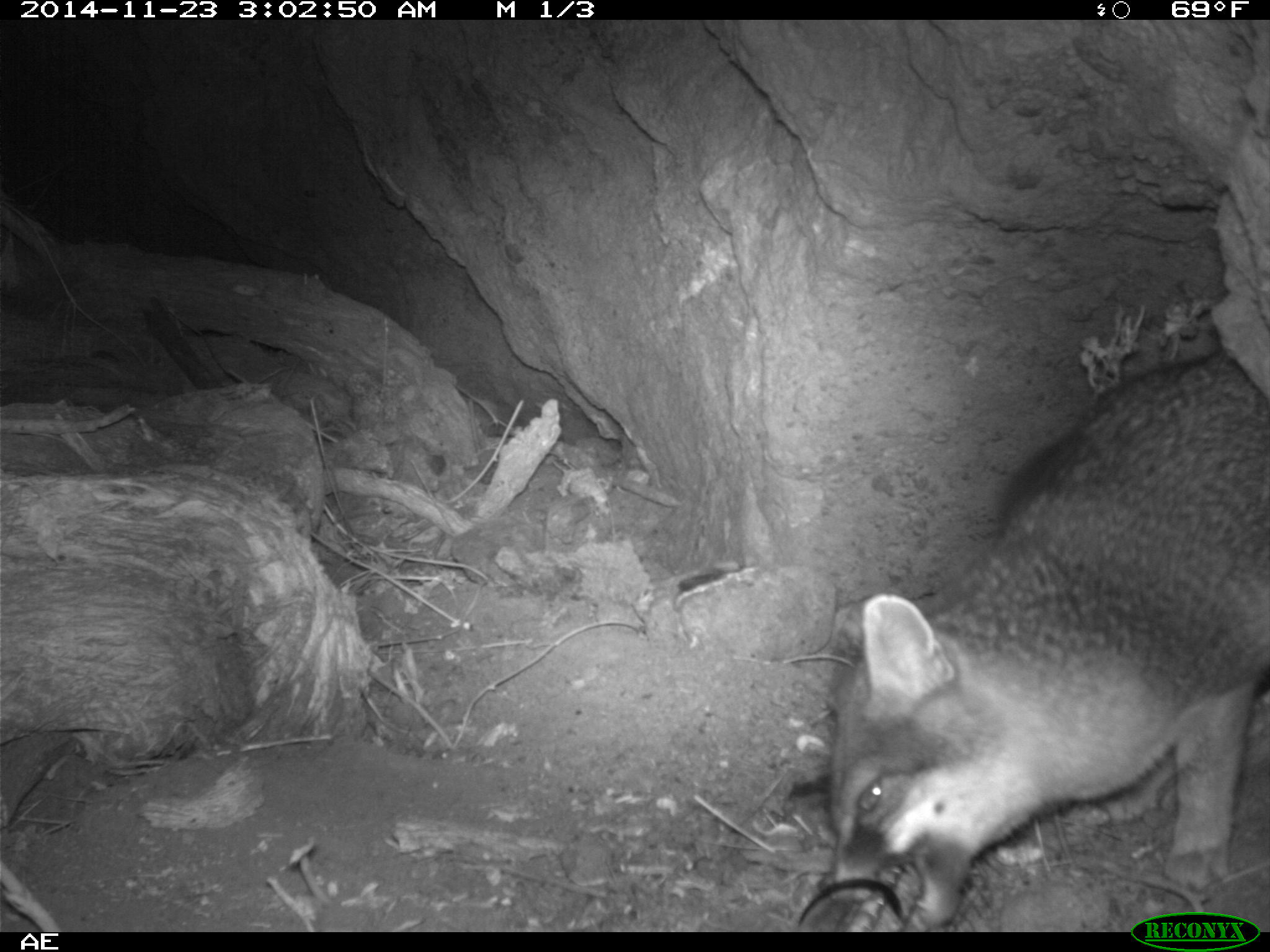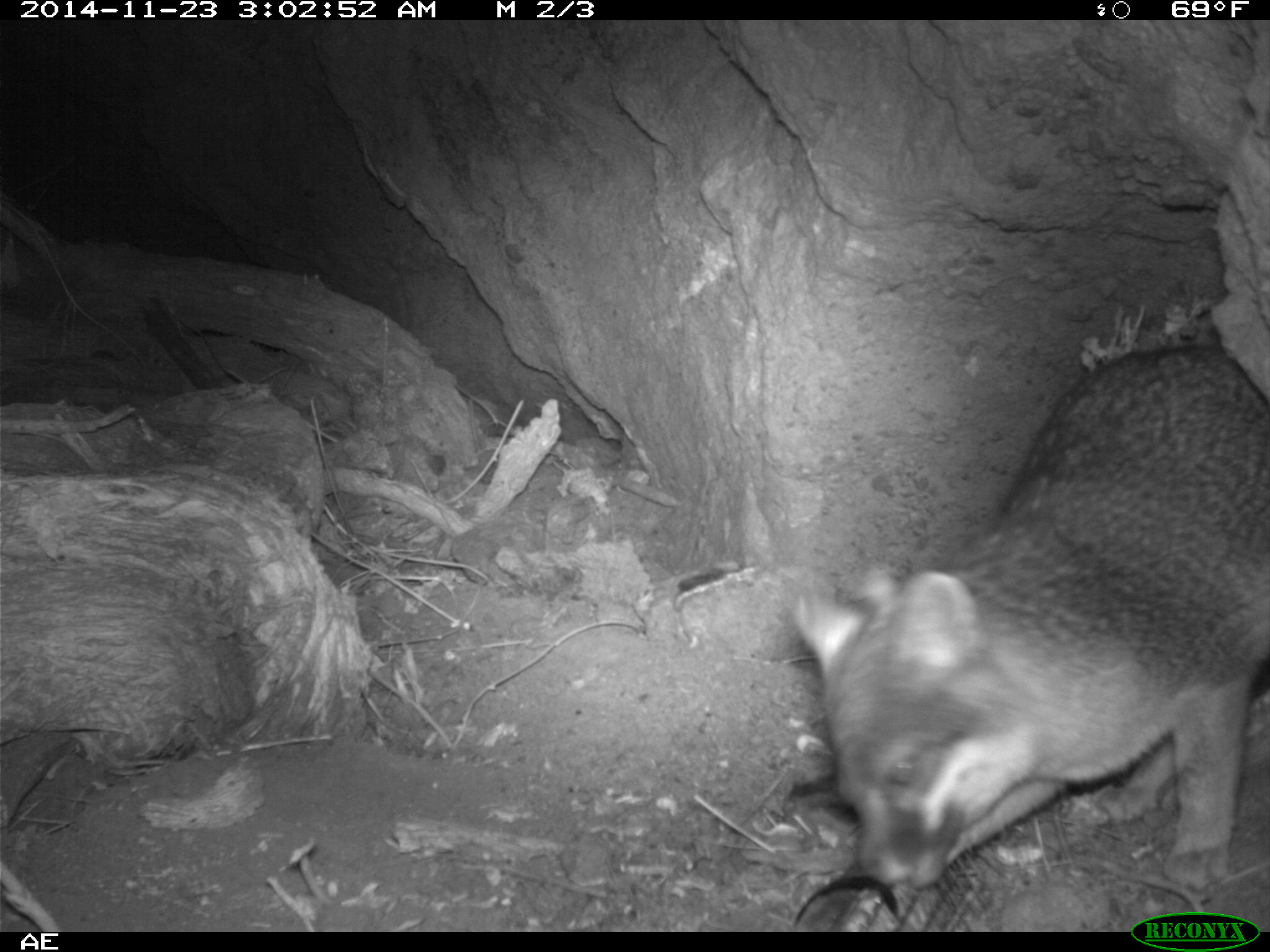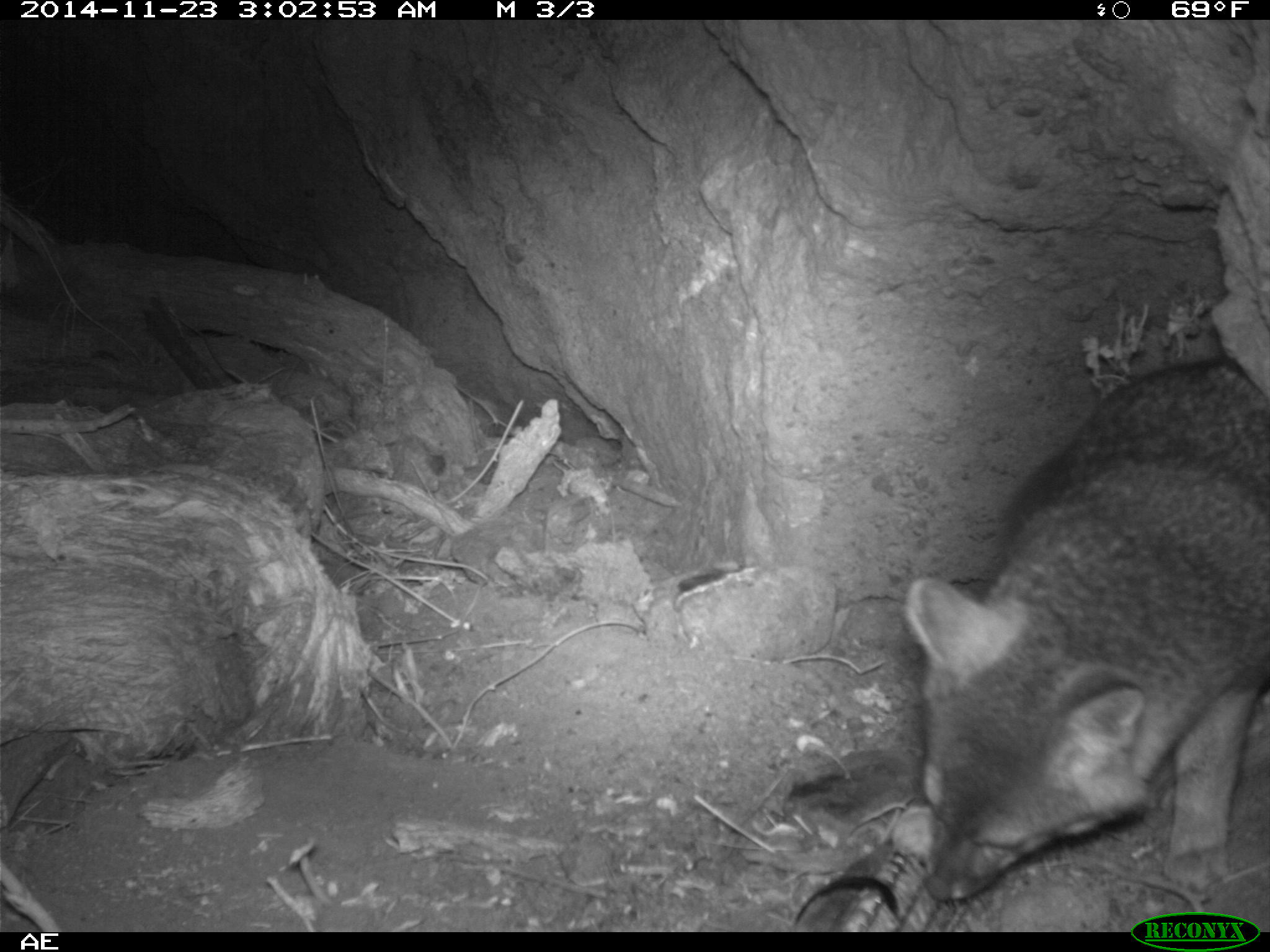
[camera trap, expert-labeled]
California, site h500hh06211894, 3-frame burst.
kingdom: Animalia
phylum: Chordata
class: Mammalia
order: Carnivora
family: Canidae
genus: Urocyon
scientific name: Urocyon littoralis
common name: island fox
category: fox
Fox (island fox) (Urocyon littoralis).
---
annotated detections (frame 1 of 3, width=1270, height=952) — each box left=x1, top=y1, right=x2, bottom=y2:
fox: left=824, top=348, right=1269, bottom=932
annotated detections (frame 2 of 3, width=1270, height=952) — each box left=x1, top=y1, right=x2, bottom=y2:
fox: left=796, top=317, right=1269, bottom=891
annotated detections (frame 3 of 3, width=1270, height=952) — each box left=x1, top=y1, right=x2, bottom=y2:
fox: left=900, top=356, right=1269, bottom=902